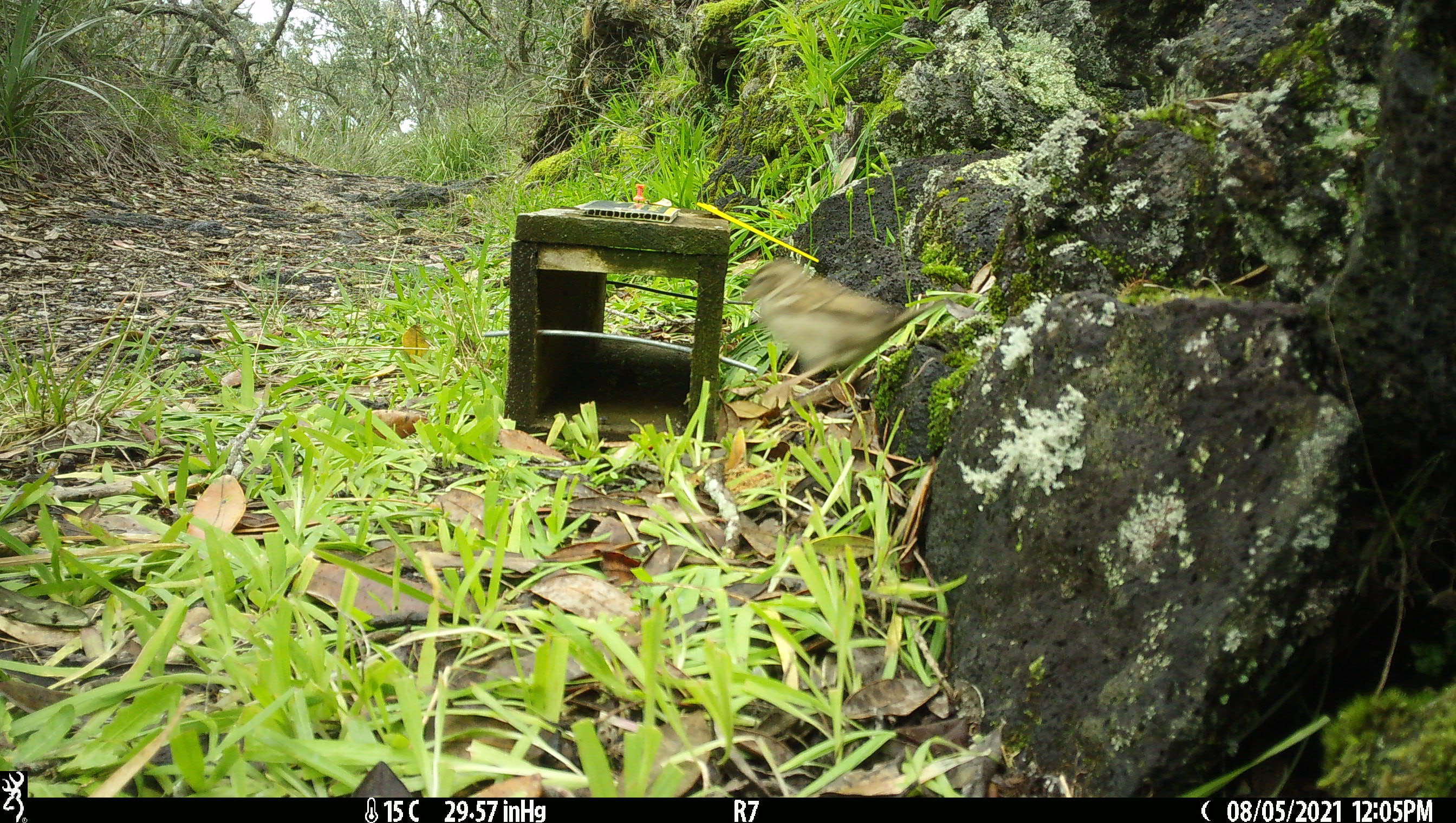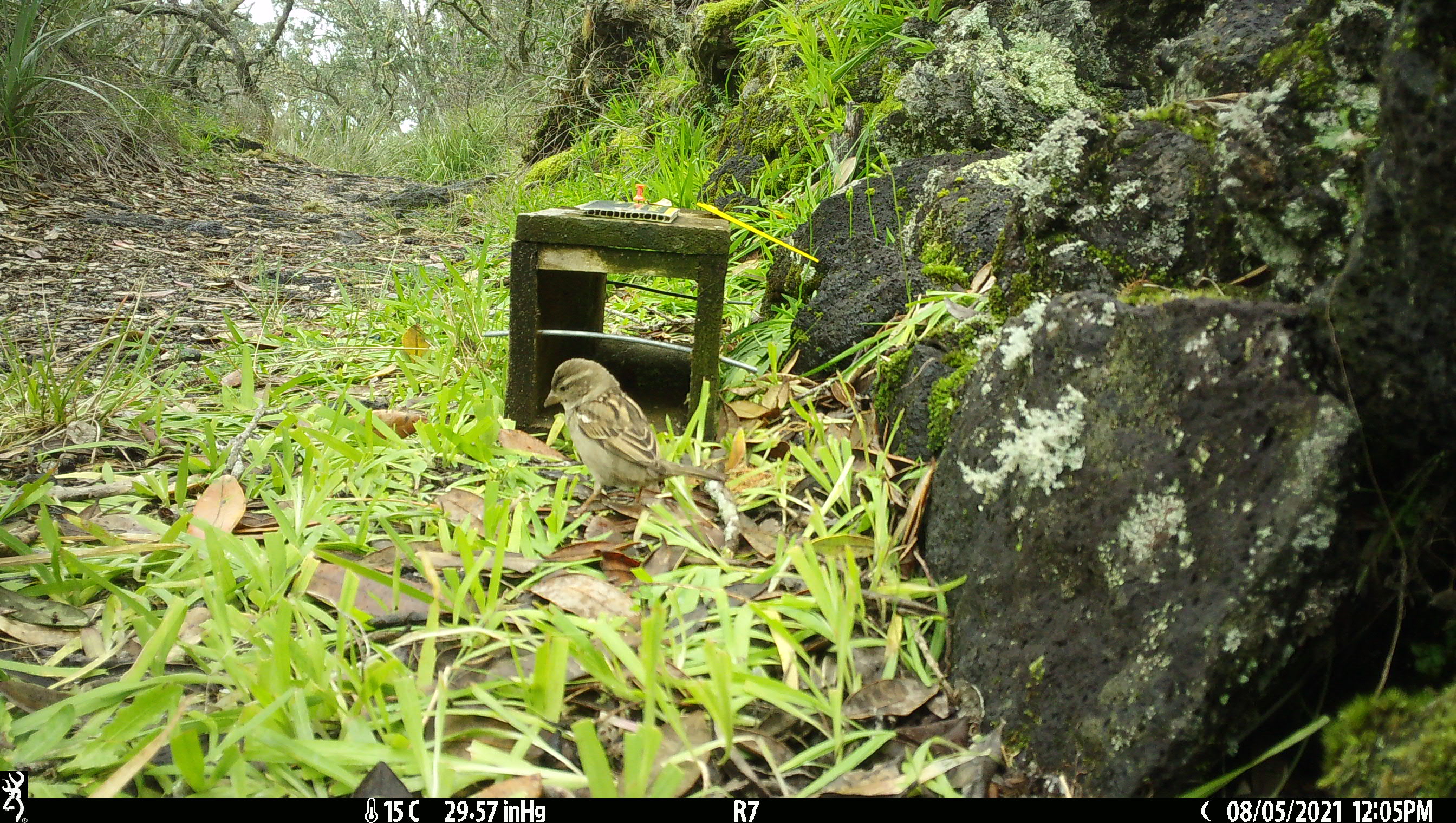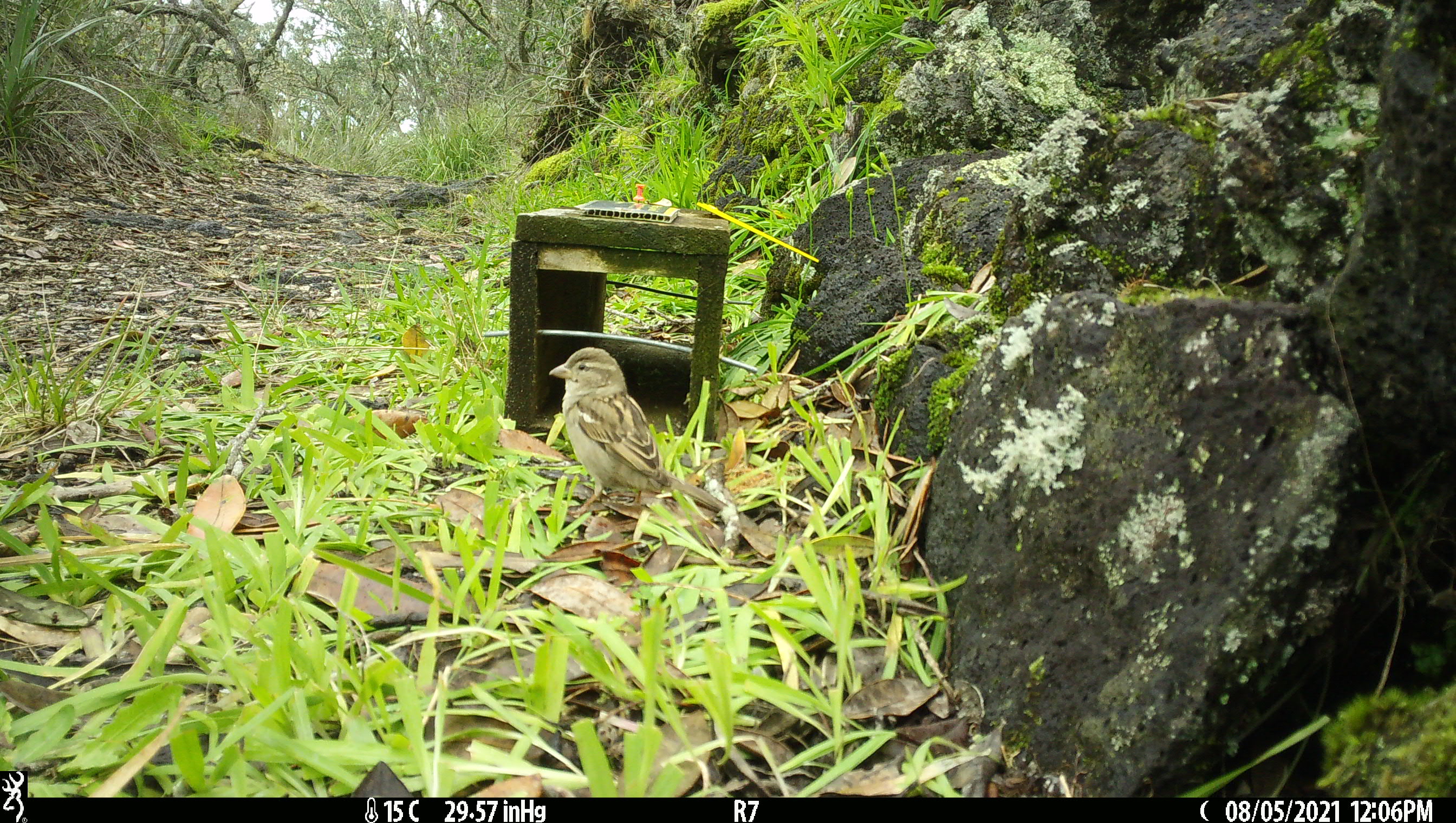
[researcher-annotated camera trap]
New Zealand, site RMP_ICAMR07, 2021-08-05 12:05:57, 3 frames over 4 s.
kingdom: Animalia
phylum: Chordata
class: Aves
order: Passeriformes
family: Passeridae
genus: Passer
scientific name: Passer domesticus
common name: house sparrow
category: sparrow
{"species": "sparrow (house sparrow) (Passer domesticus)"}